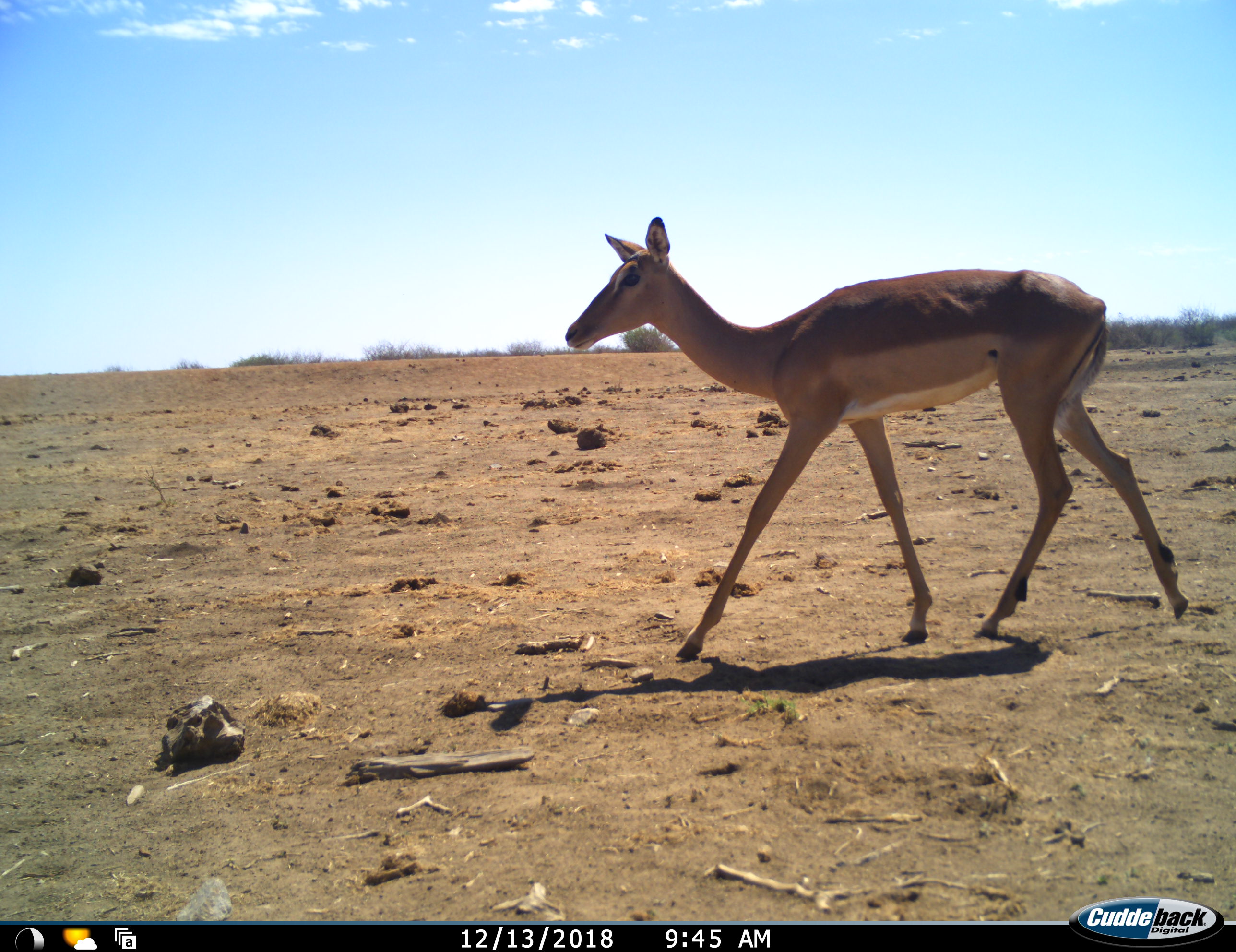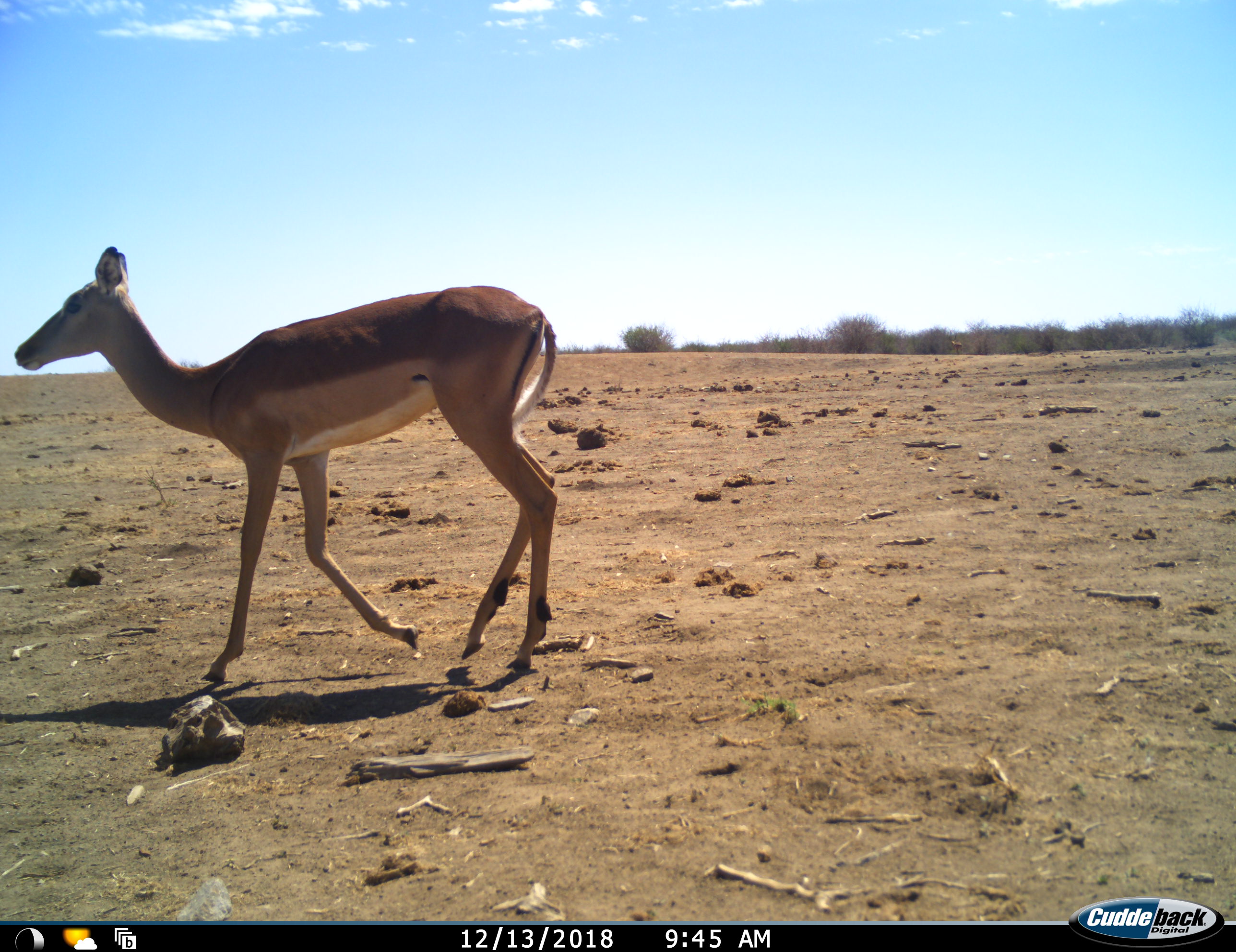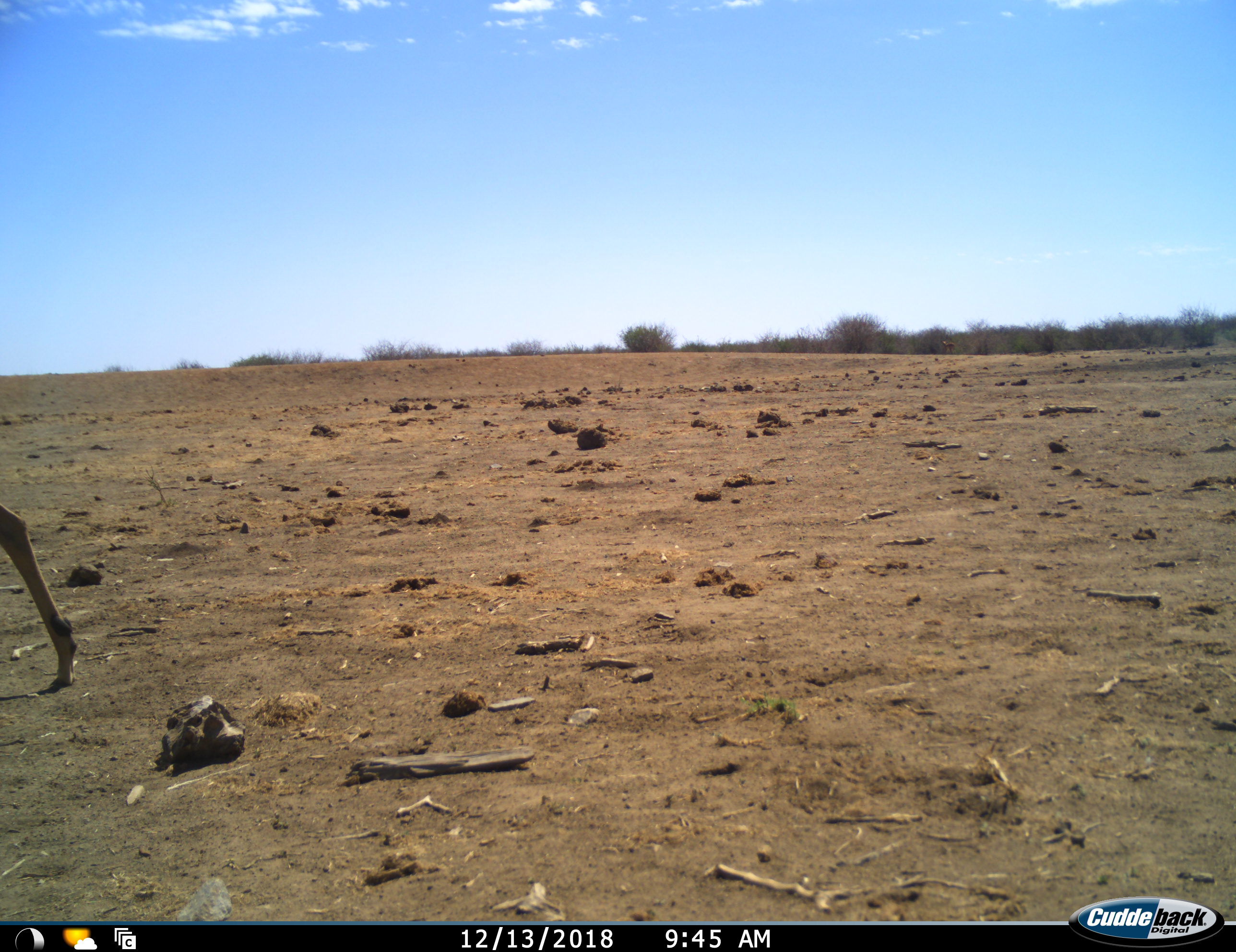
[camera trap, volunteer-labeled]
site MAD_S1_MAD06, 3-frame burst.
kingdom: Animalia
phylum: Chordata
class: Mammalia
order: Artiodactyla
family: Bovidae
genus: Aepyceros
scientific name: Aepyceros melampus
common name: impala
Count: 1.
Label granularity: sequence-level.